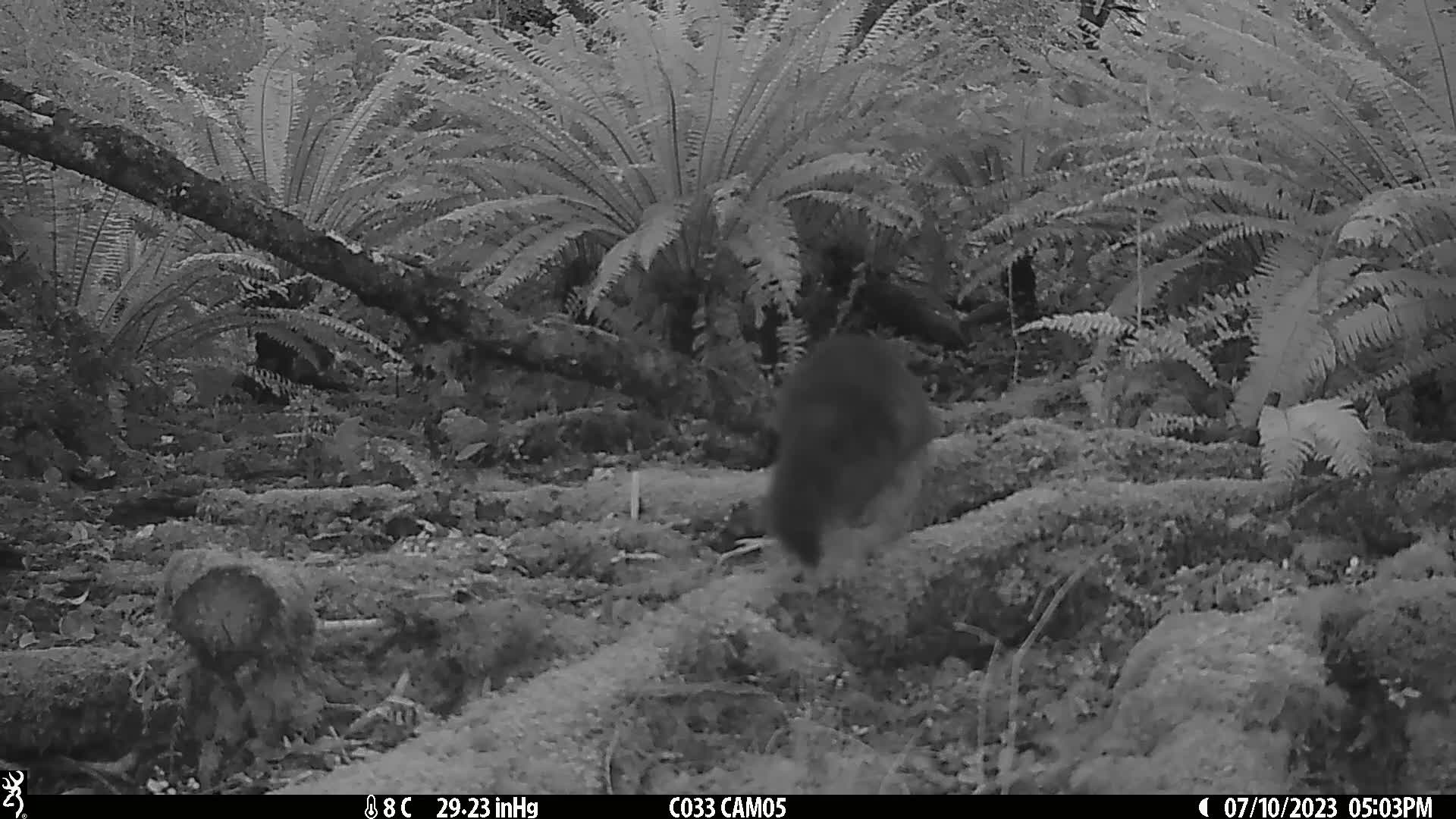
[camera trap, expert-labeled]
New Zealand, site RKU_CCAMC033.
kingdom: Animalia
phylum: Chordata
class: Mammalia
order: Diprotodontia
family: Phalangeridae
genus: Trichosurus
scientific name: Trichosurus vulpecula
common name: common brushtail possum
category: possum